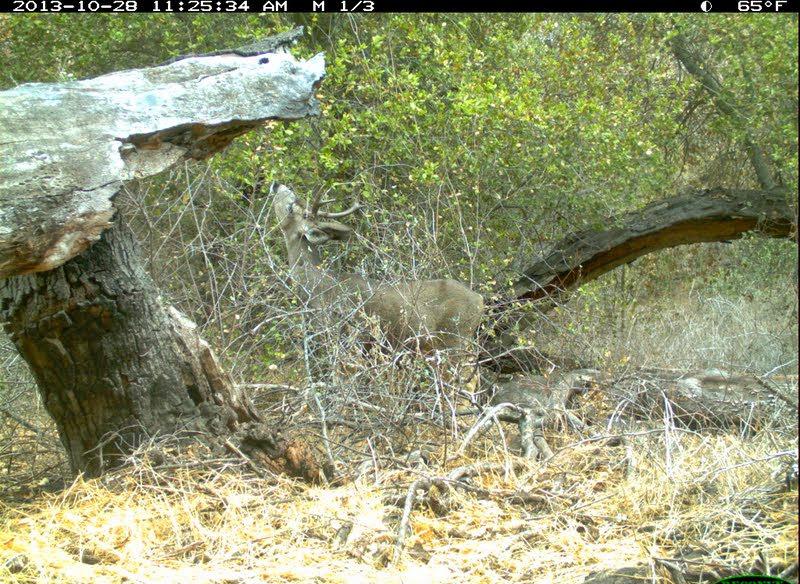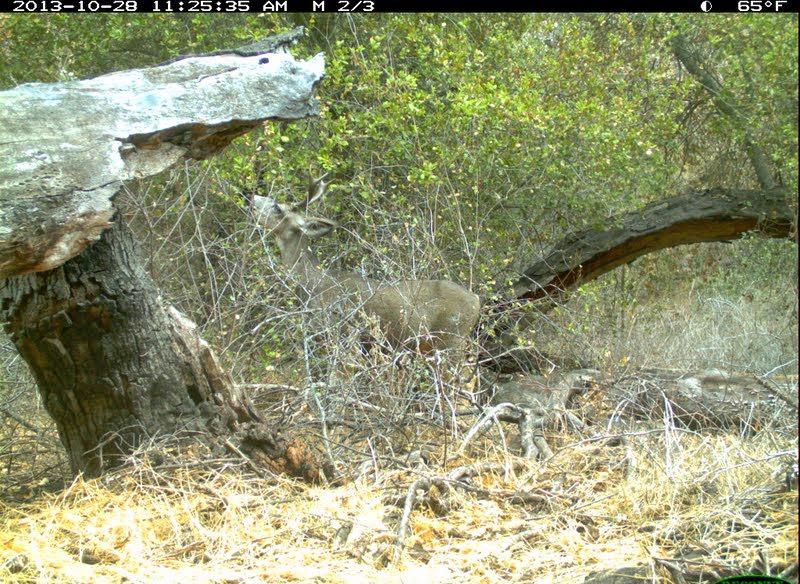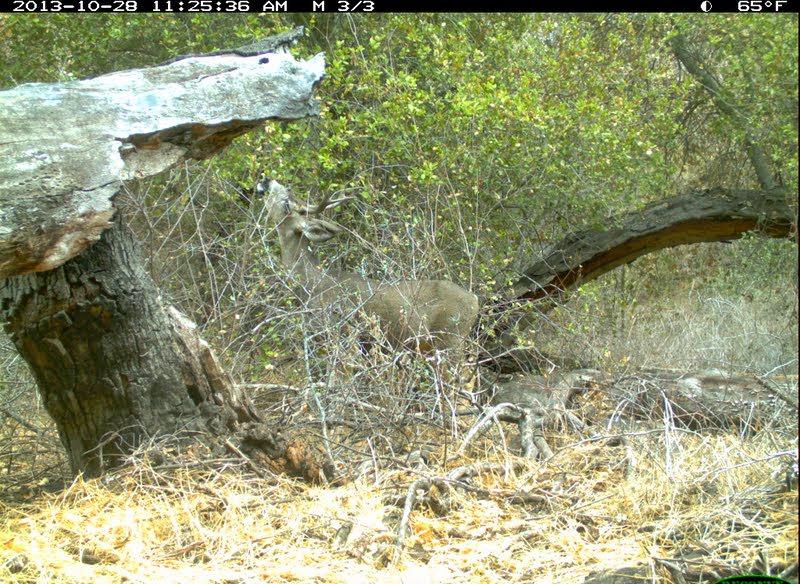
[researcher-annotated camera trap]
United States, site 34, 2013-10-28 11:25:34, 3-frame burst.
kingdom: Animalia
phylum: Chordata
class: Mammalia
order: Artiodactyla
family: Cervidae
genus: Odocoileus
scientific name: Odocoileus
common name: deer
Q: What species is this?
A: Deer (Odocoileus).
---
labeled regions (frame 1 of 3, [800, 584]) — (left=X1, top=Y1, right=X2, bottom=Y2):
deer: (left=272, top=178, right=485, bottom=425)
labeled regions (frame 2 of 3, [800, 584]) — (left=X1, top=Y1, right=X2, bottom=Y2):
deer: (left=243, top=163, right=481, bottom=441)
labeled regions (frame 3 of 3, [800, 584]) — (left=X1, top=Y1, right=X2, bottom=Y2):
deer: (left=261, top=175, right=478, bottom=420)